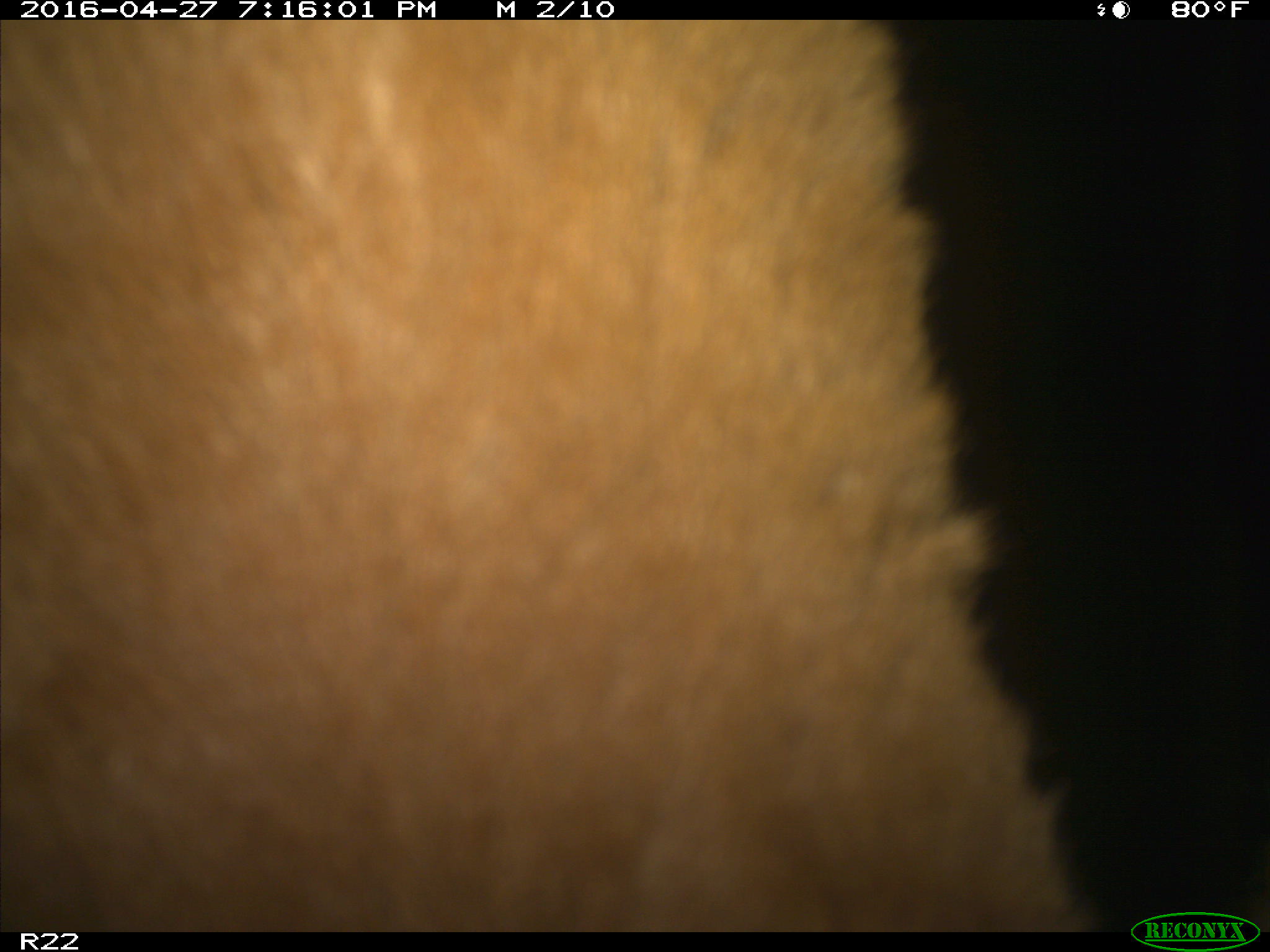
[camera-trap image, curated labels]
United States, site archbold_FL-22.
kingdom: Animalia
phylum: Chordata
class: Mammalia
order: Artiodactyla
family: Bovidae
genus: Bos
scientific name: Bos taurus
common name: domestic cow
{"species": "Bos taurus (domestic cow)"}